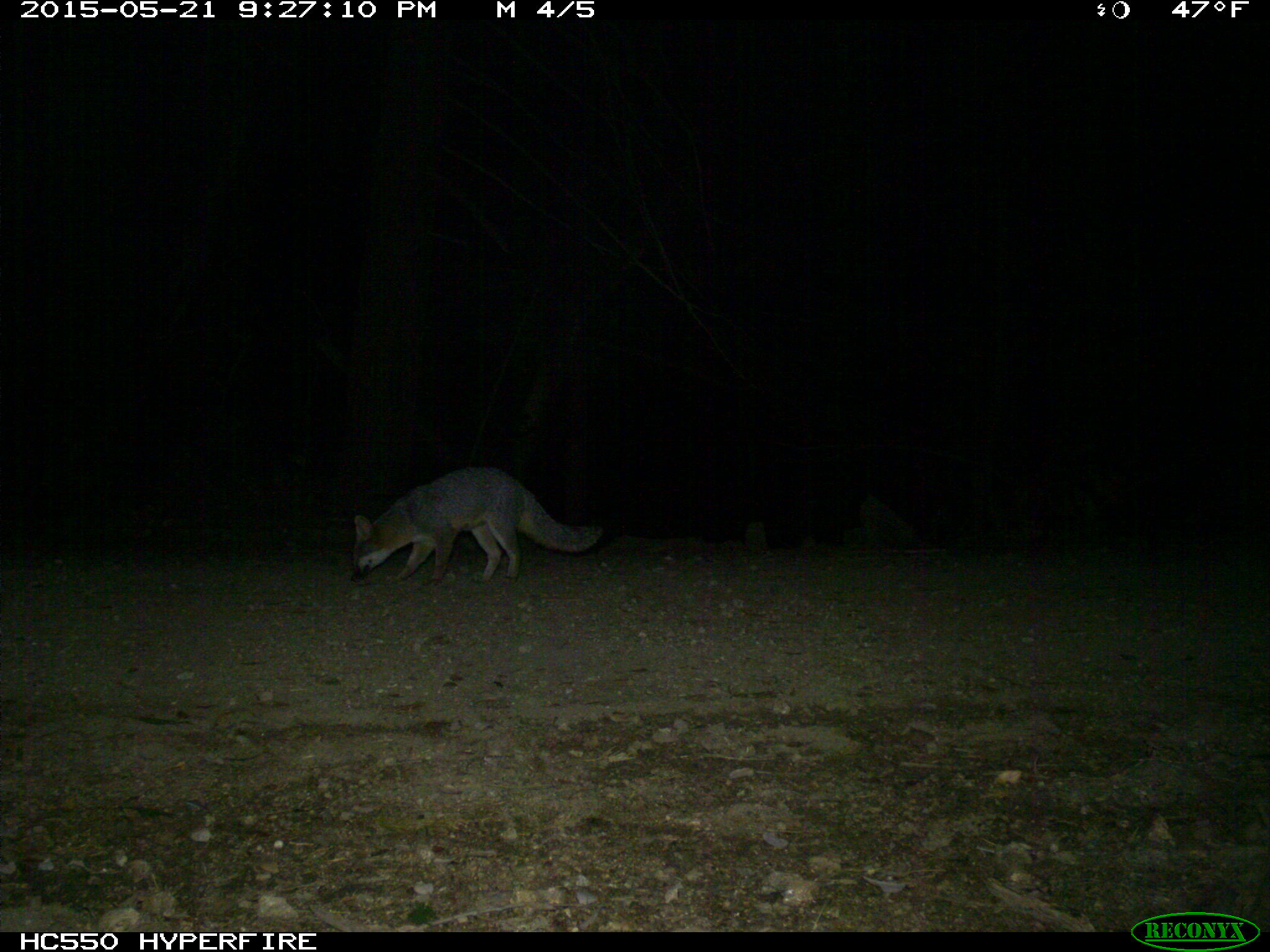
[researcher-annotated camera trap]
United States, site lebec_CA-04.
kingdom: Animalia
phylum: Chordata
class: Mammalia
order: Carnivora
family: Canidae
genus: Urocyon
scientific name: Urocyon cinereoargenteus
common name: gray fox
Urocyon cinereoargenteus (gray fox).